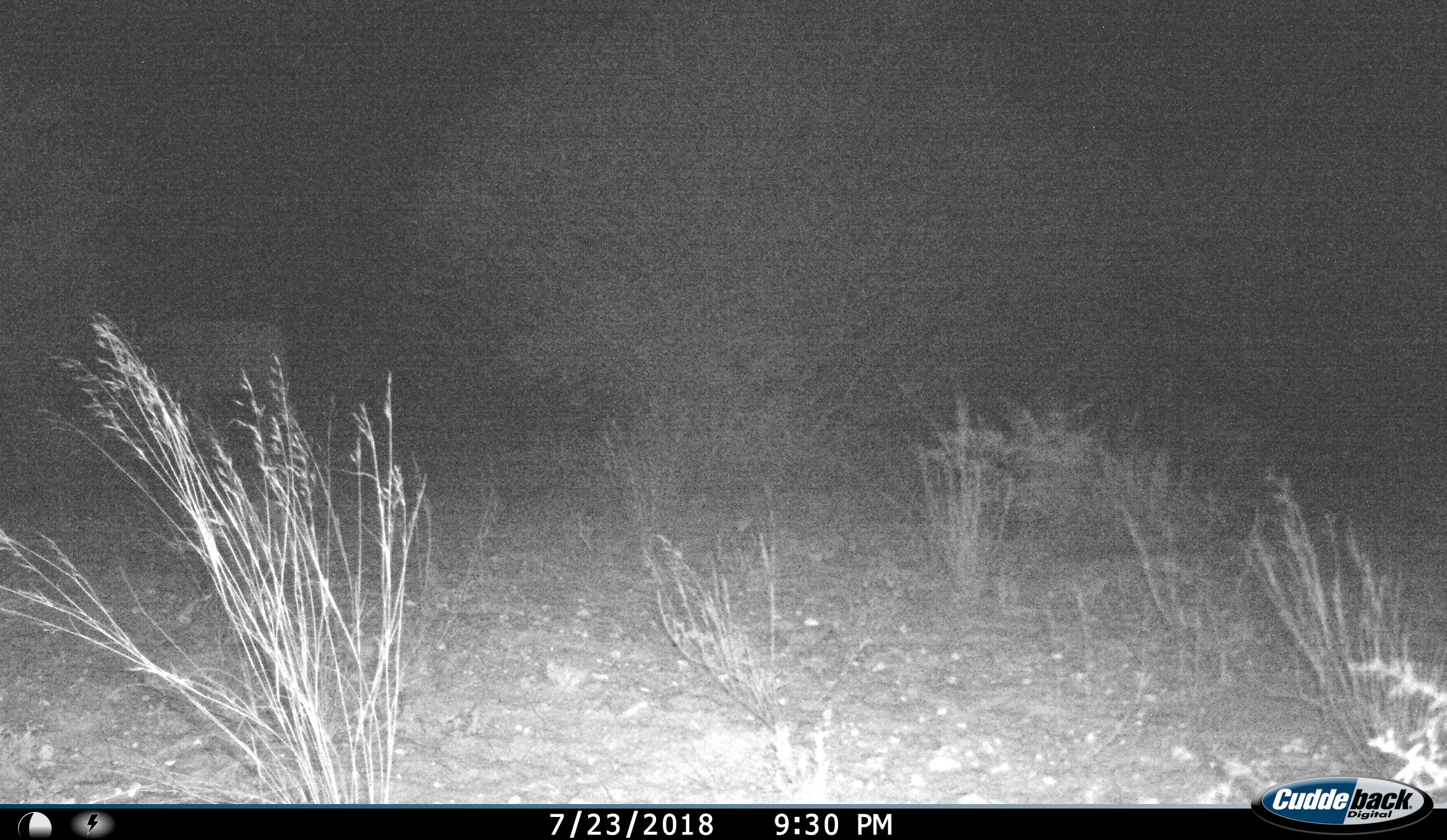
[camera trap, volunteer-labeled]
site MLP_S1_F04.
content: unidentified animal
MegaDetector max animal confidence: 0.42